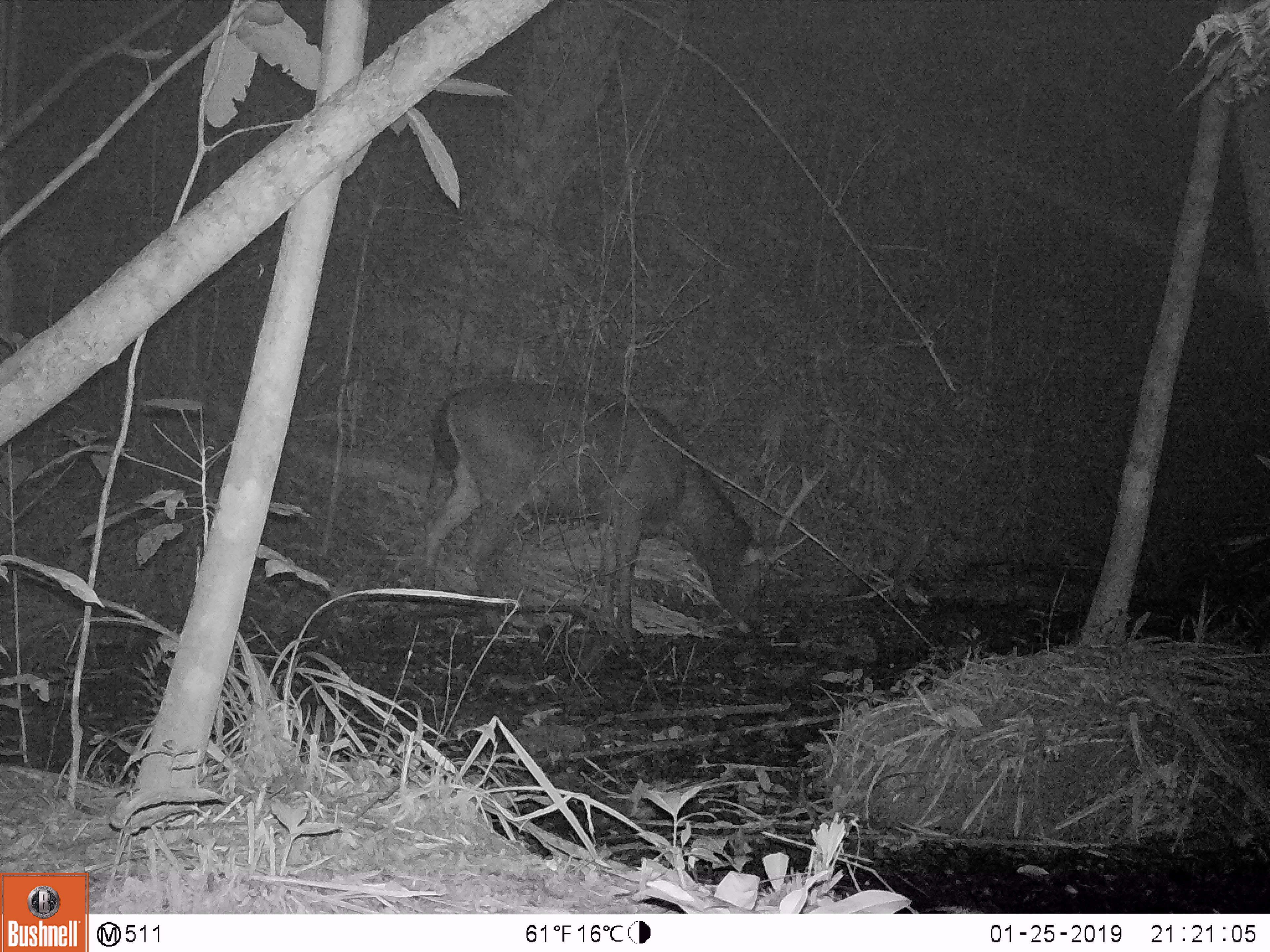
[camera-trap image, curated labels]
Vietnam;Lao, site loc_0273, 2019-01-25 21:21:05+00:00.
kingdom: Animalia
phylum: Chordata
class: Mammalia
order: Artiodactyla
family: Cervidae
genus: Rusa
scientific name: Rusa unicolor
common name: sambar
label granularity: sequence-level